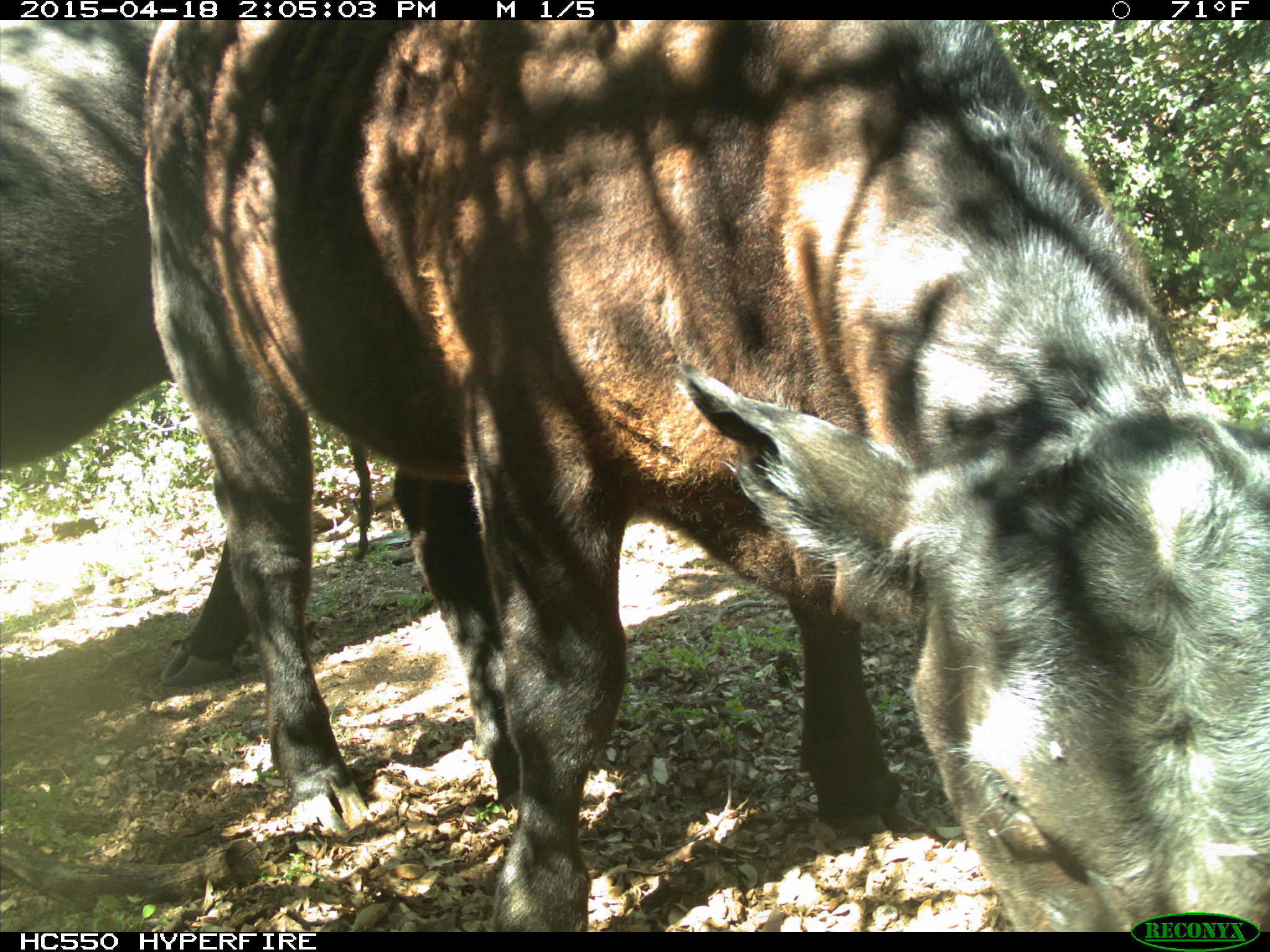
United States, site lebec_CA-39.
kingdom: Animalia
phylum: Chordata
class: Mammalia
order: Artiodactyla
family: Bovidae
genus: Bos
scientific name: Bos taurus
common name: domestic cow